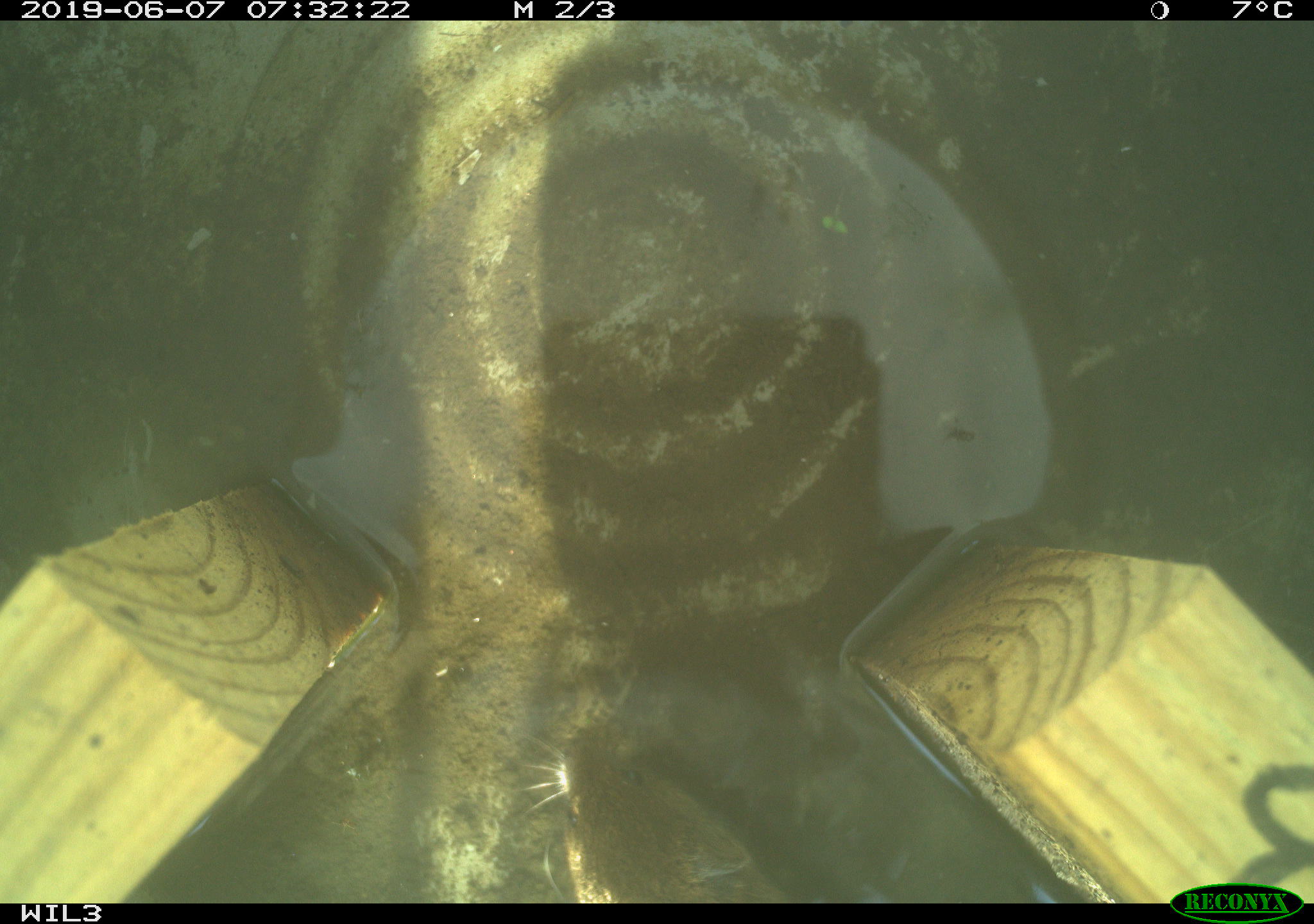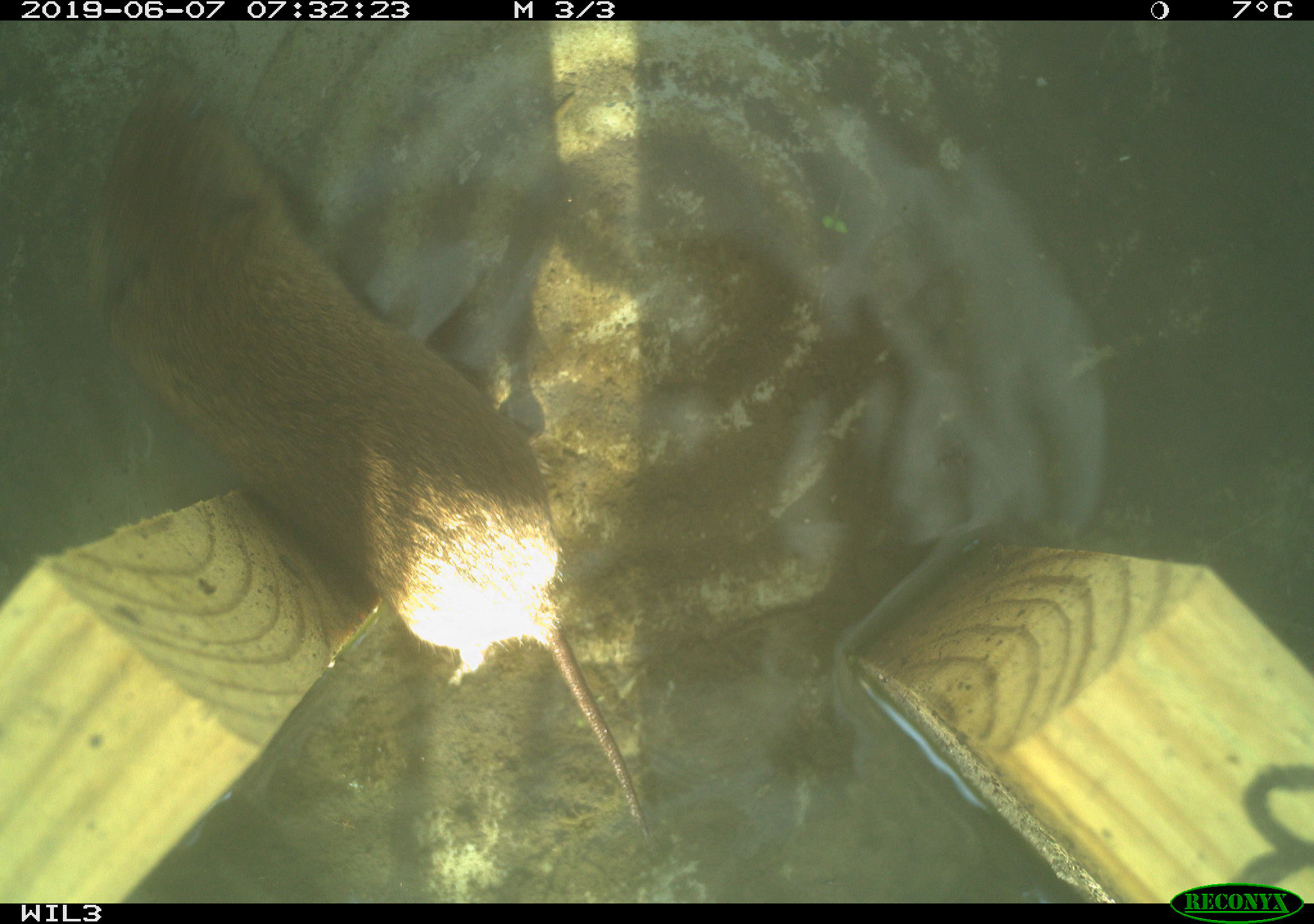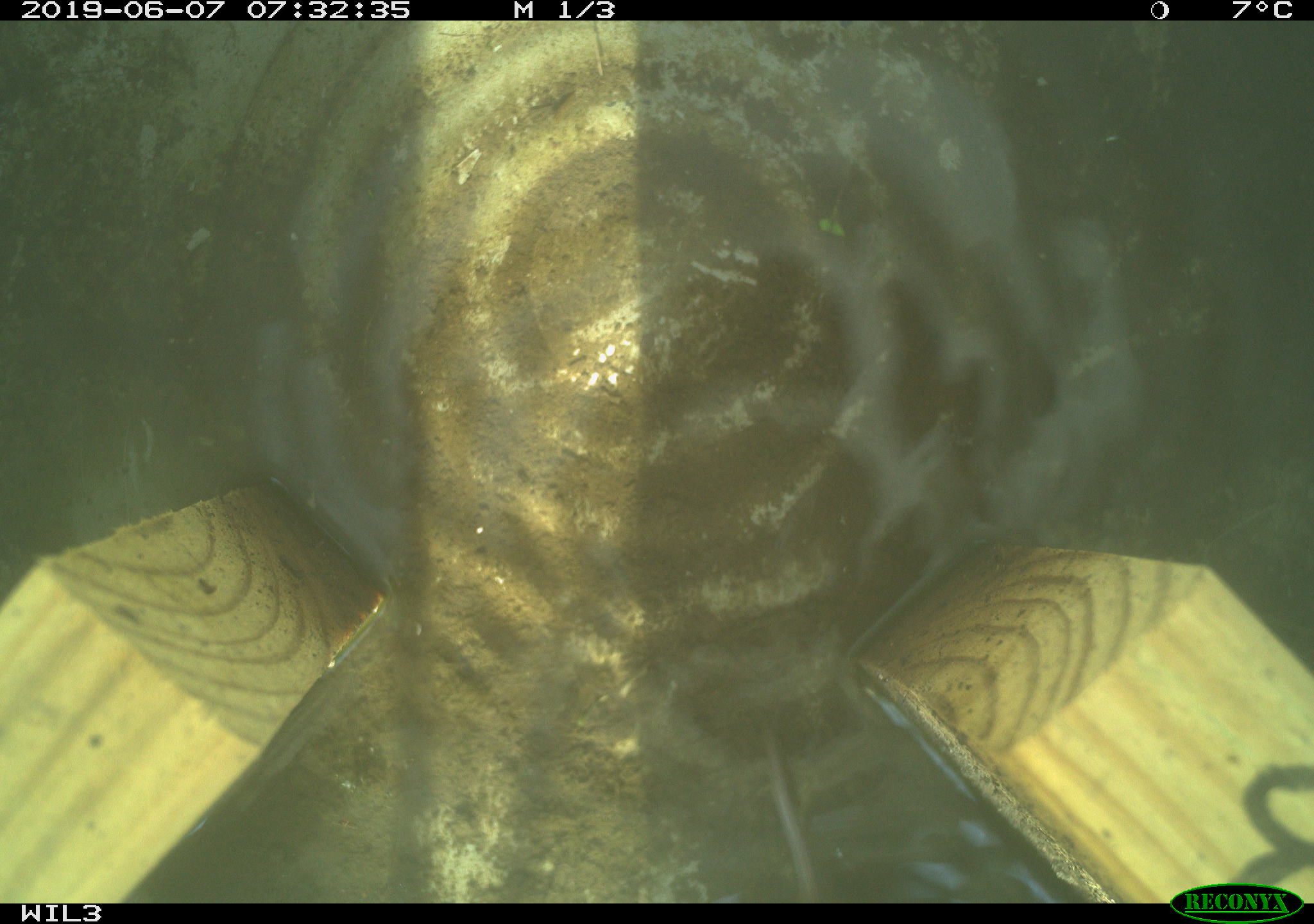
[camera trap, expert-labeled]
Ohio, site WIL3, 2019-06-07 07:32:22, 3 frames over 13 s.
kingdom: Animalia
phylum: Chordata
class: Mammalia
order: Rodentia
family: Cricetidae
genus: Microtus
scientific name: Microtus pennsylvanicus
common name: meadow vole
Meadow vole (Microtus pennsylvanicus).